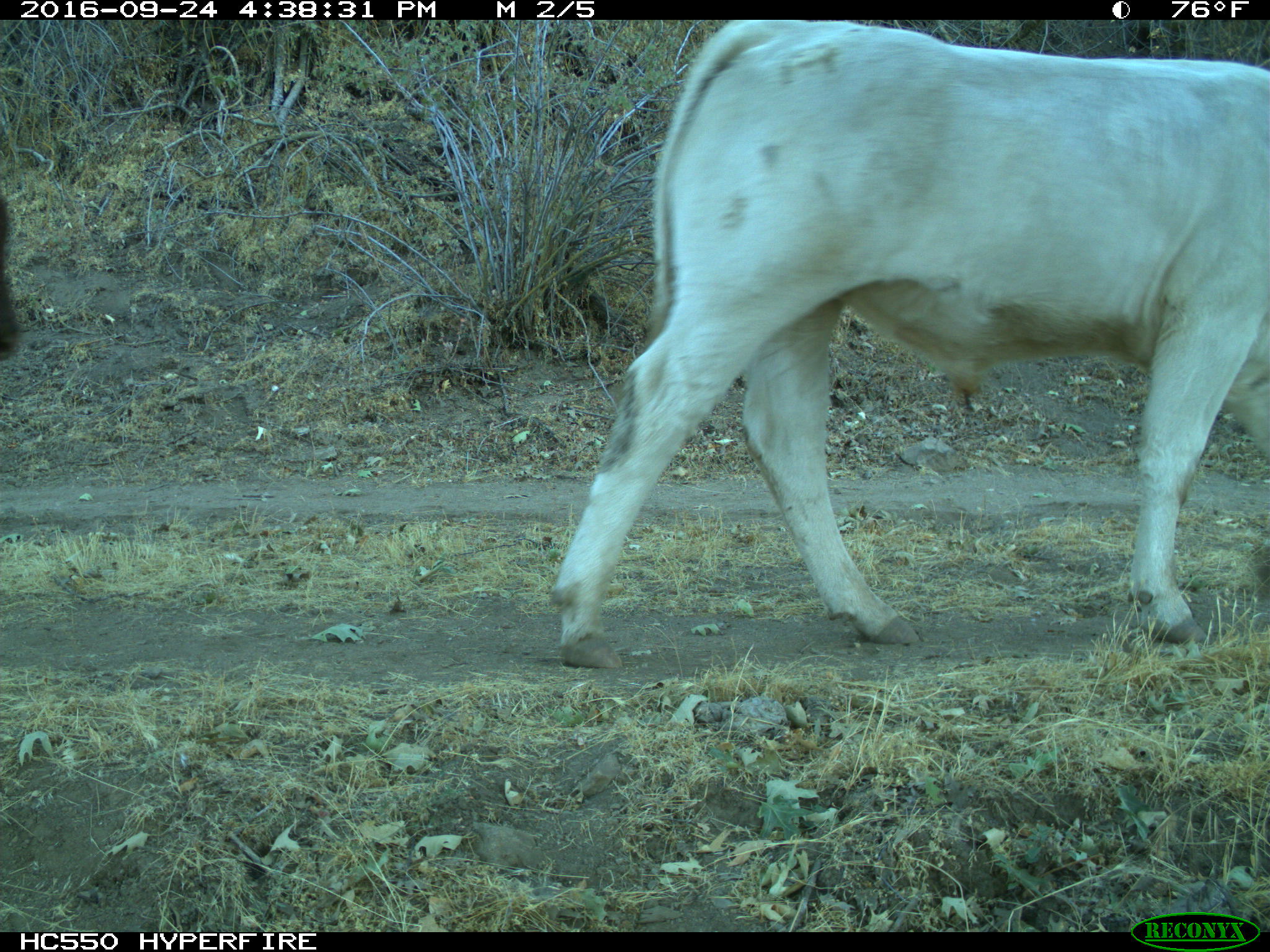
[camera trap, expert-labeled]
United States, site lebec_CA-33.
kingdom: Animalia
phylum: Chordata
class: Mammalia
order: Artiodactyla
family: Bovidae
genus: Bos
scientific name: Bos taurus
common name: domestic cow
Bos taurus (domestic cow).